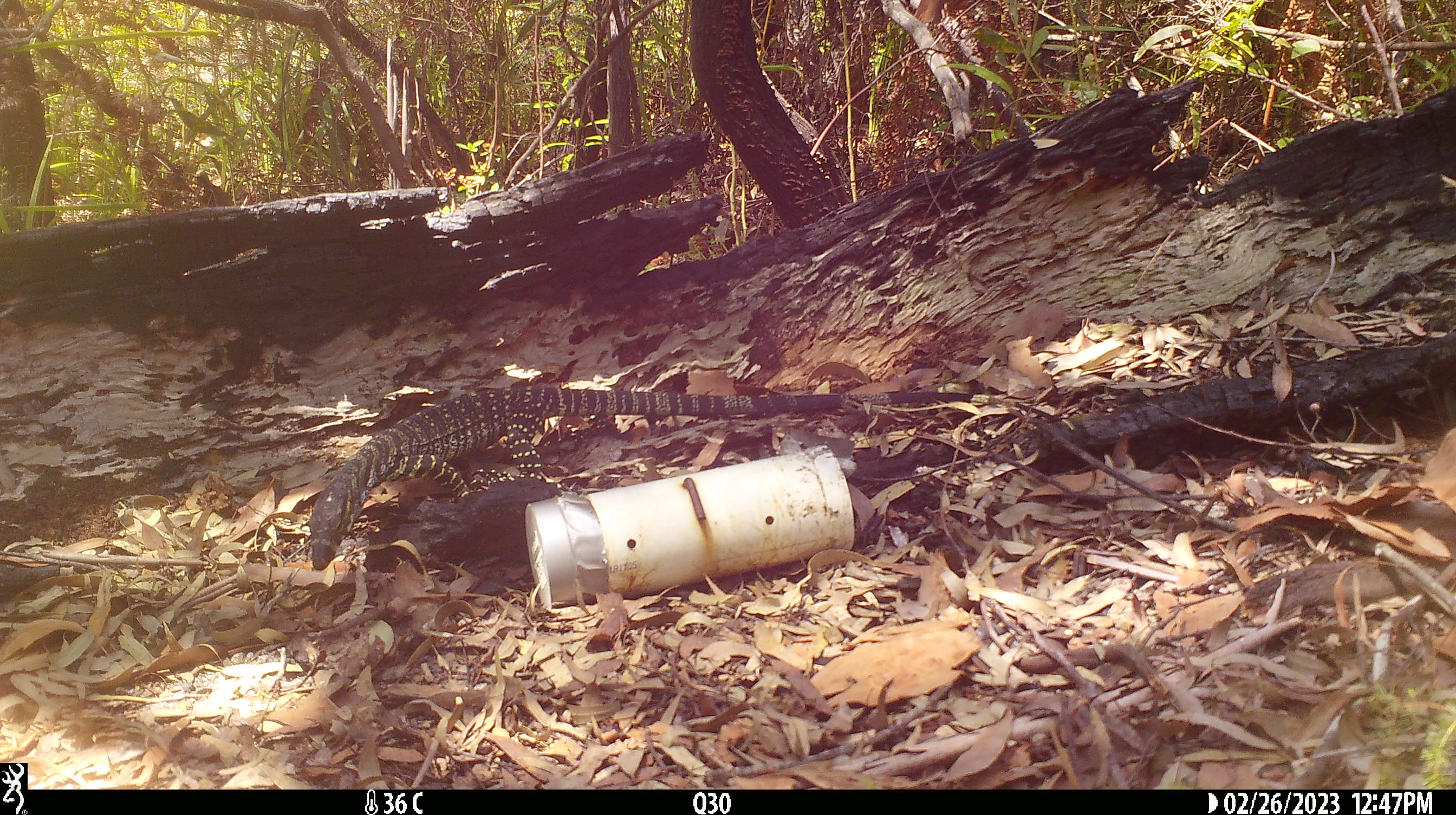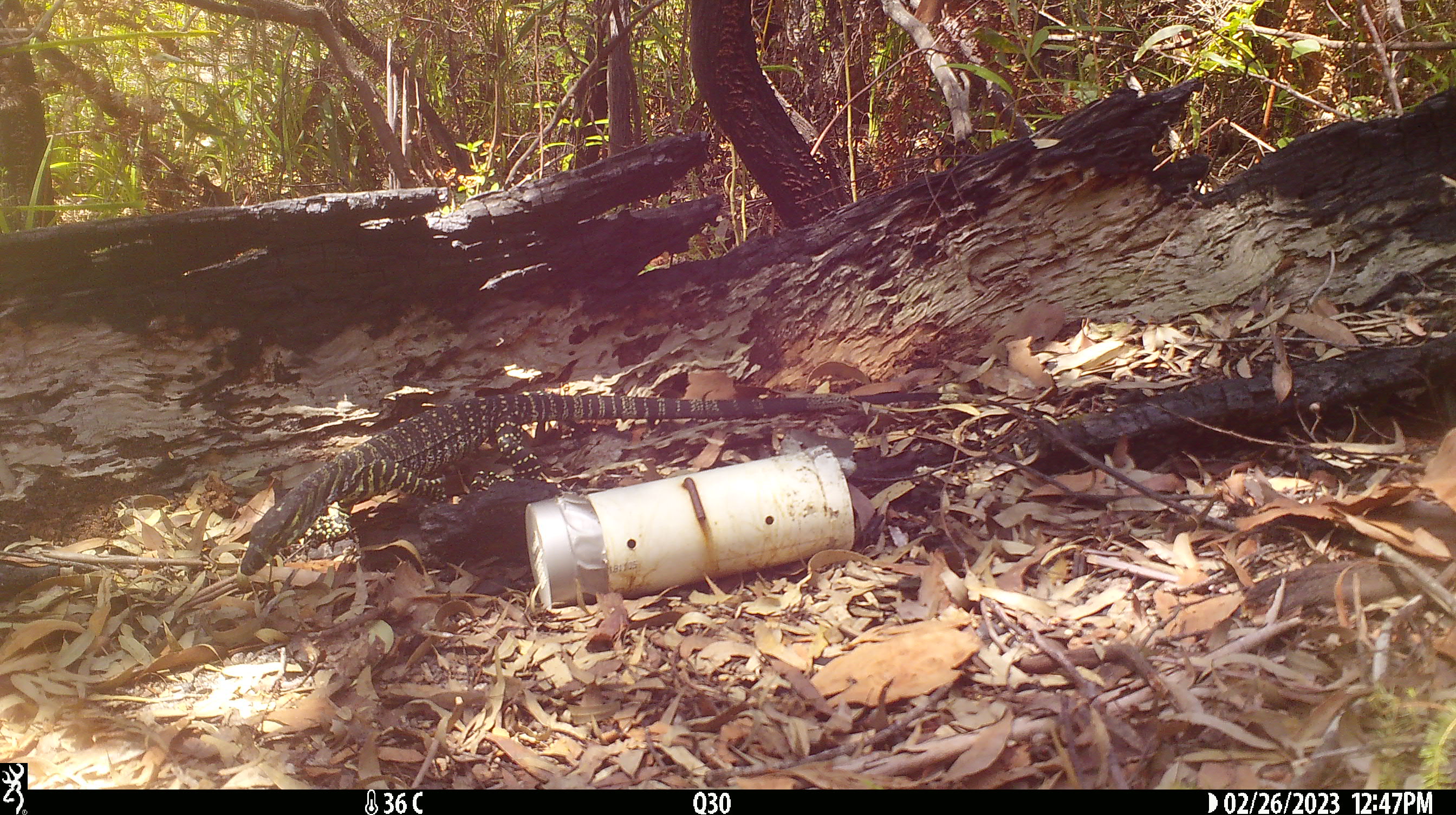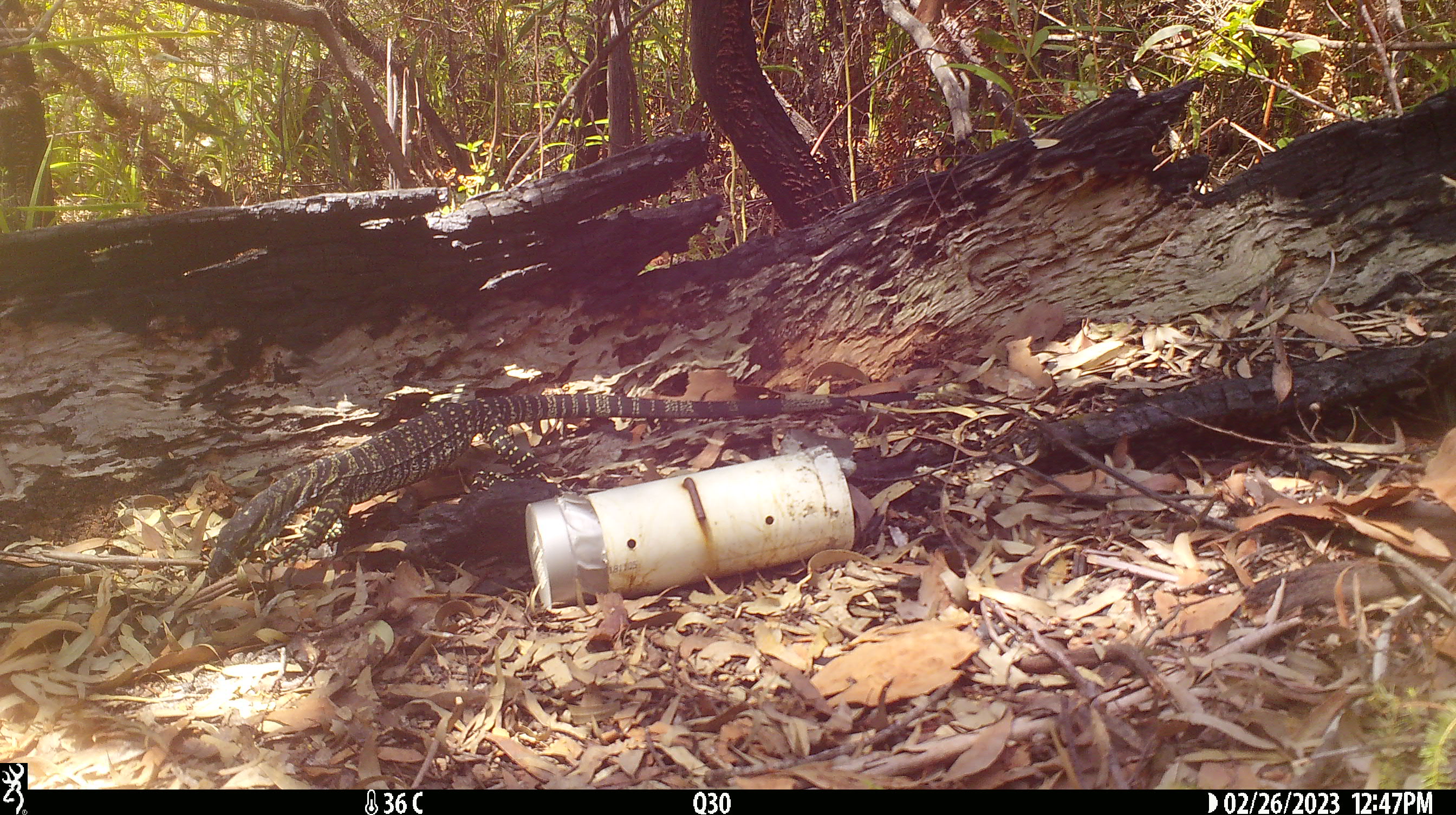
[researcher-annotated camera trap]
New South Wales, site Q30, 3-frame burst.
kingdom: Animalia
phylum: Chordata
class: Reptilia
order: Squamata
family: Varanidae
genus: Varanus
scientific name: Varanus varius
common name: lace monitor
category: goanna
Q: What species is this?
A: Goanna (lace monitor) (Varanus varius).